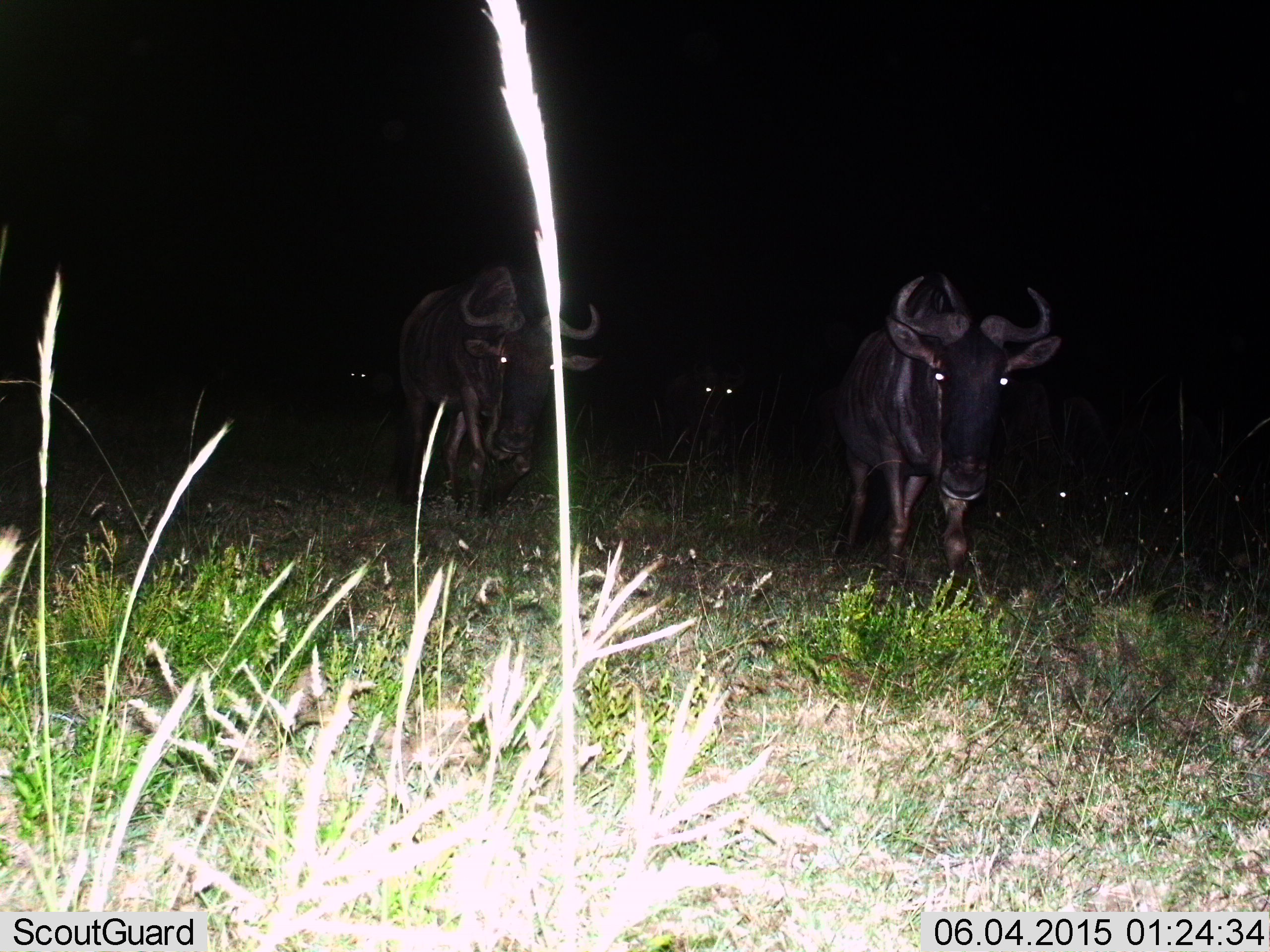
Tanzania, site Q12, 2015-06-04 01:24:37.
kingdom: Animalia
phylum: Chordata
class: Mammalia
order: Artiodactyla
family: Bovidae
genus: Connochaetes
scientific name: Connochaetes taurinus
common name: blue wildebeest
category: wildebeest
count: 6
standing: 50%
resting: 0%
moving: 50%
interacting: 0%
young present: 0%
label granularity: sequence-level